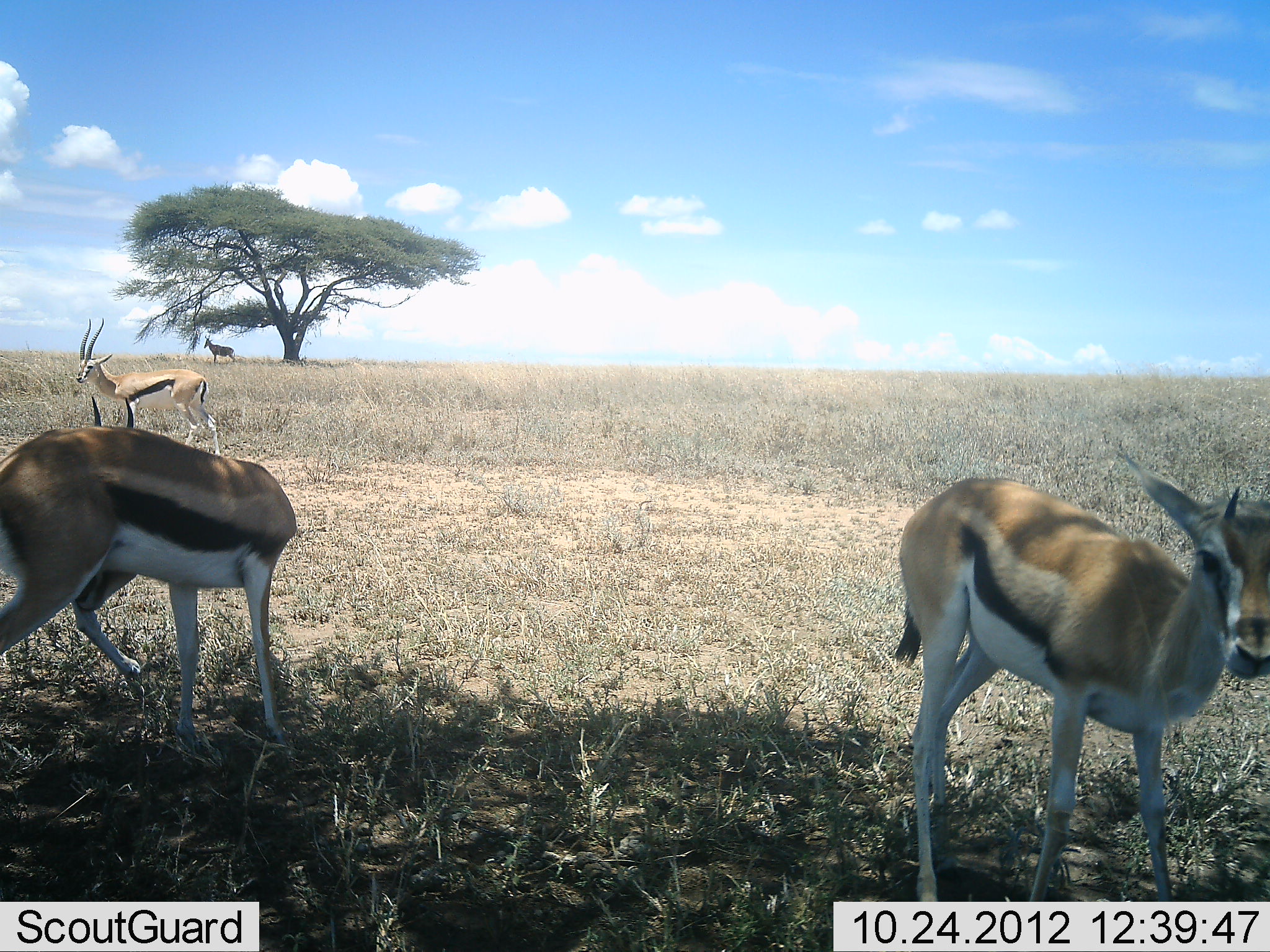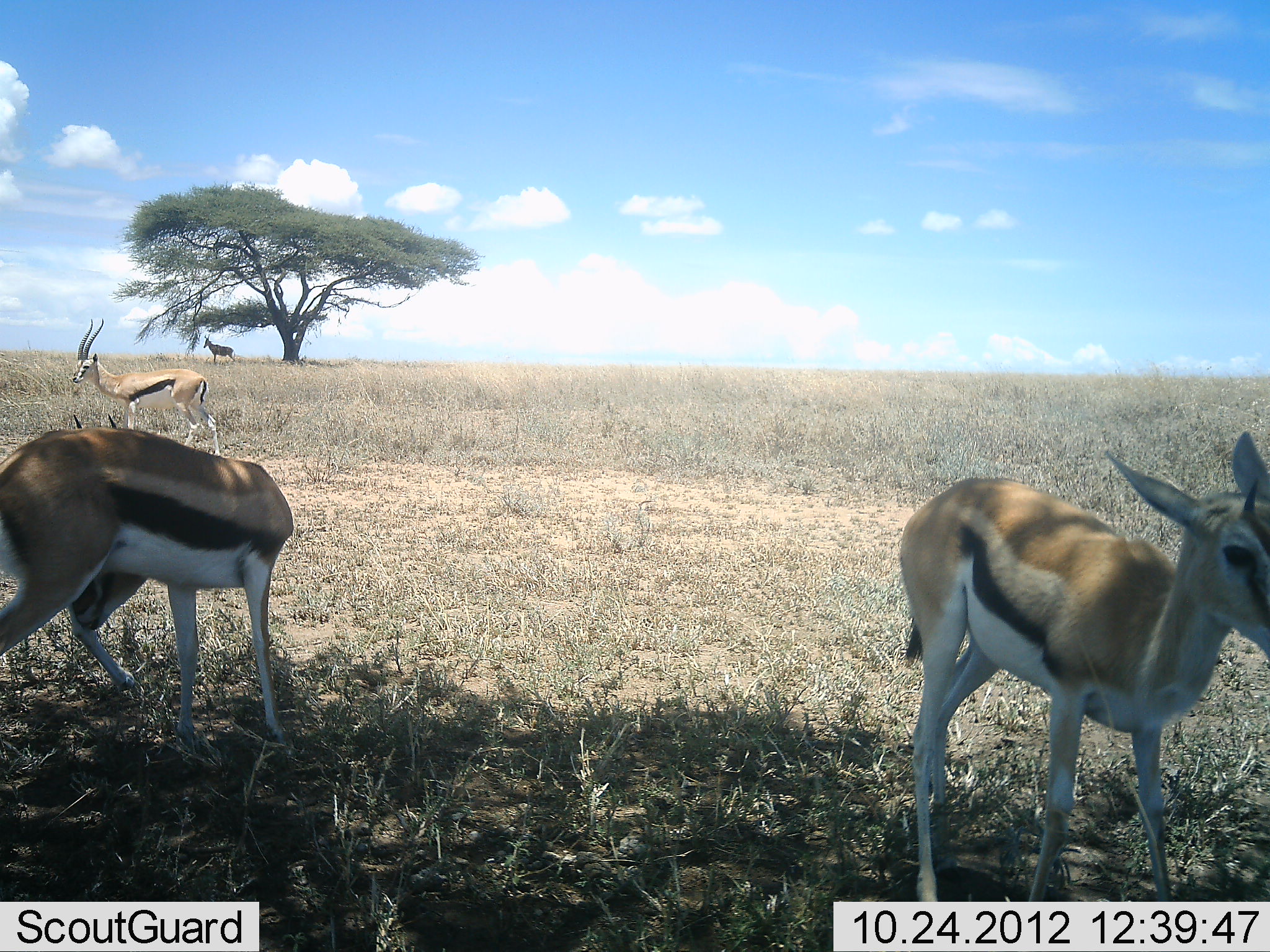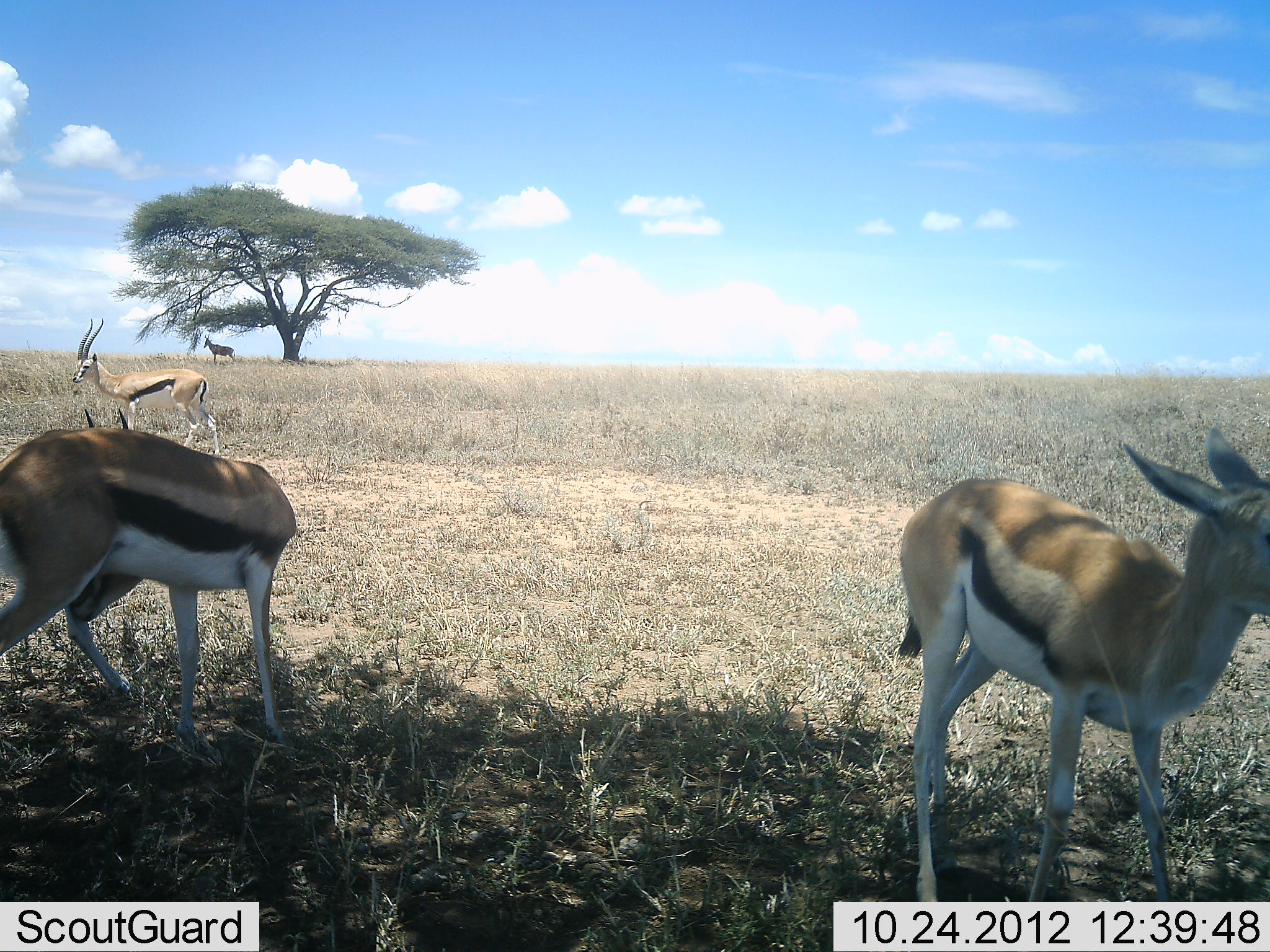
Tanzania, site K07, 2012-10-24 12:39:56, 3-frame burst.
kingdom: Animalia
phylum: Chordata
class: Mammalia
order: Artiodactyla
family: Bovidae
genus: Eudorcas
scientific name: Eudorcas thomsonii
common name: thomson's gazelle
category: gazellethomsons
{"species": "gazellethomsons (thomson's gazelle) (Eudorcas thomsonii)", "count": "4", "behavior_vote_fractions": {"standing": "92%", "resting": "0%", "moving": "0%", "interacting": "0%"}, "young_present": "15%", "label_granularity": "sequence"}